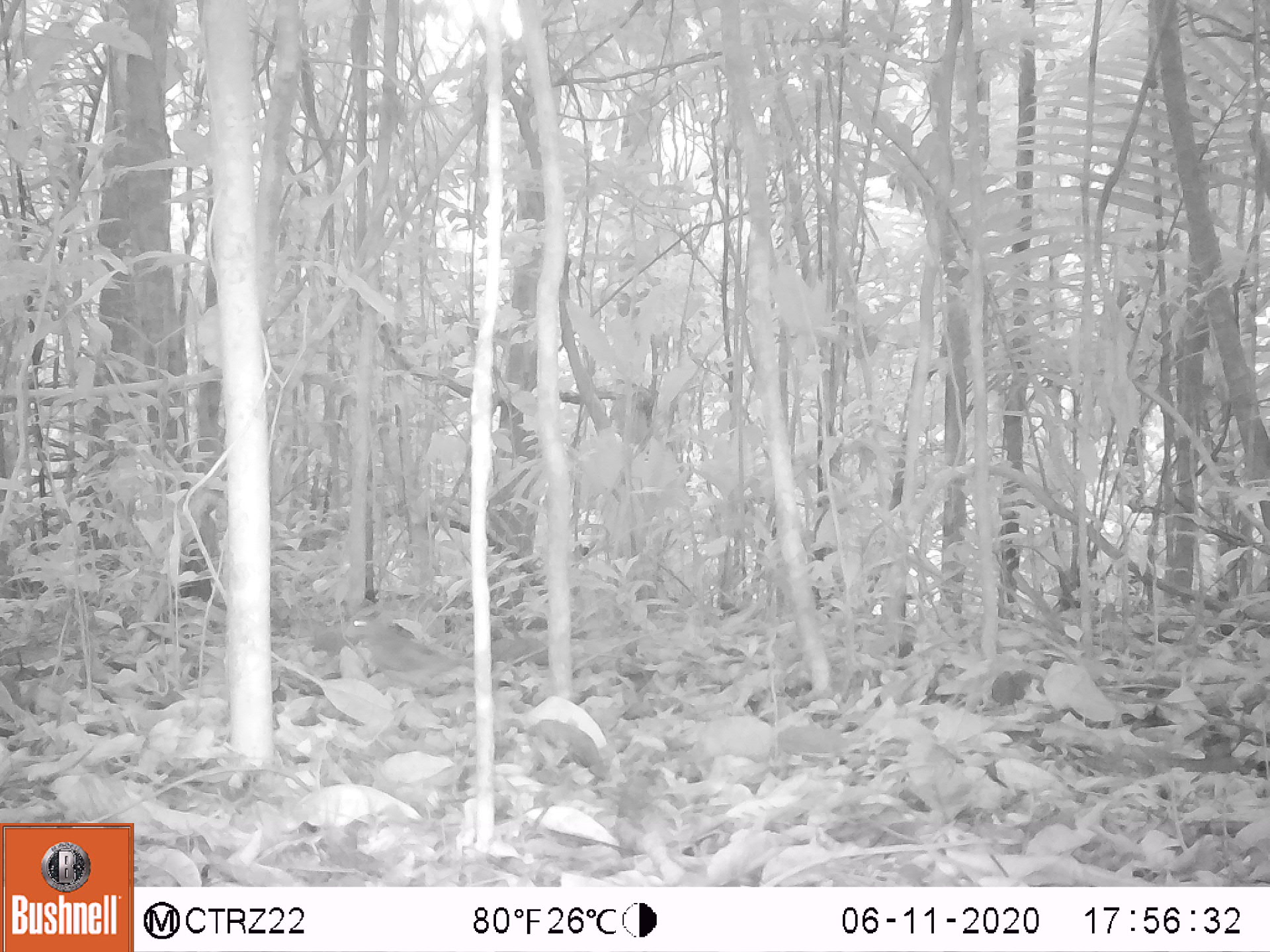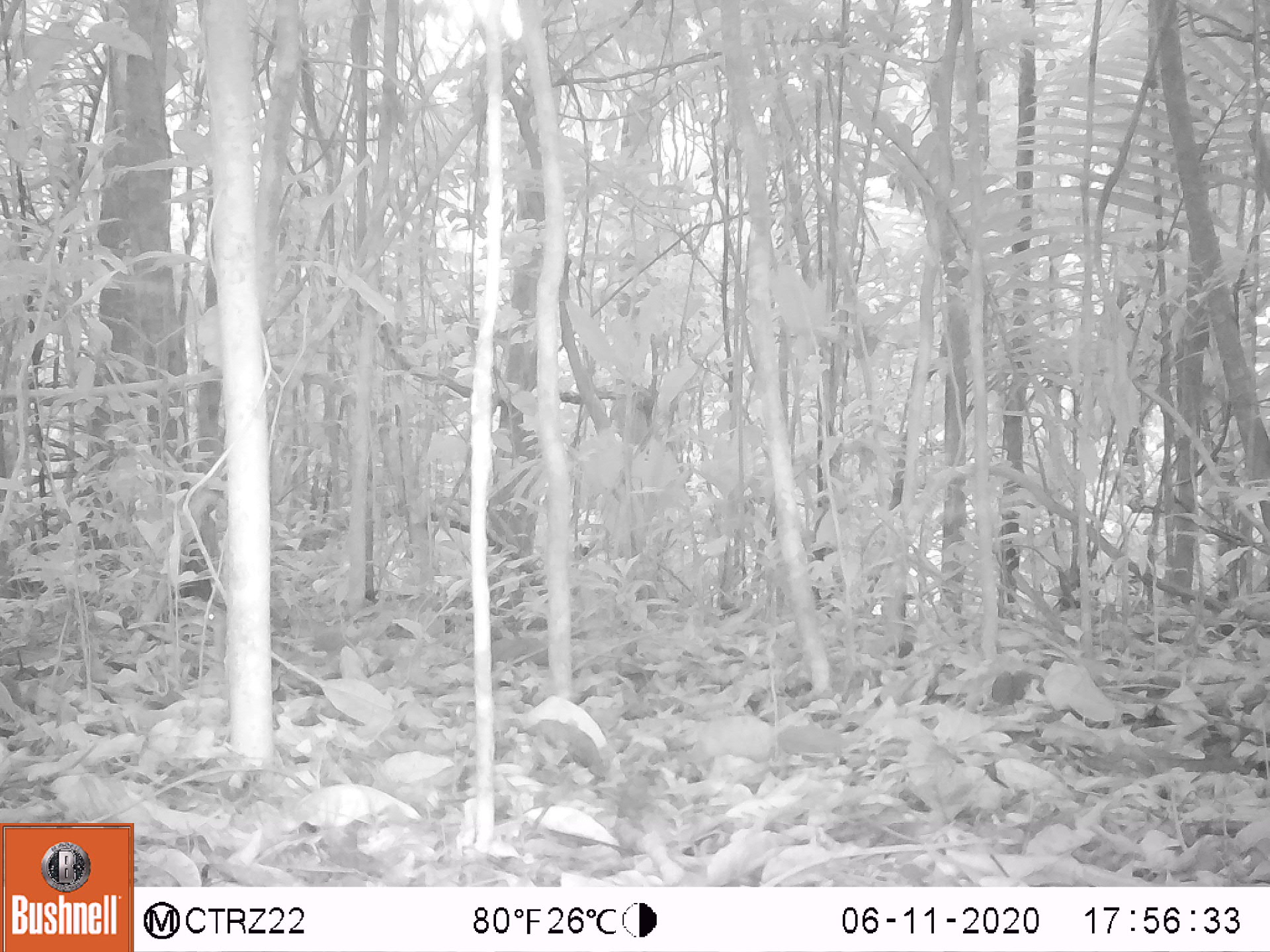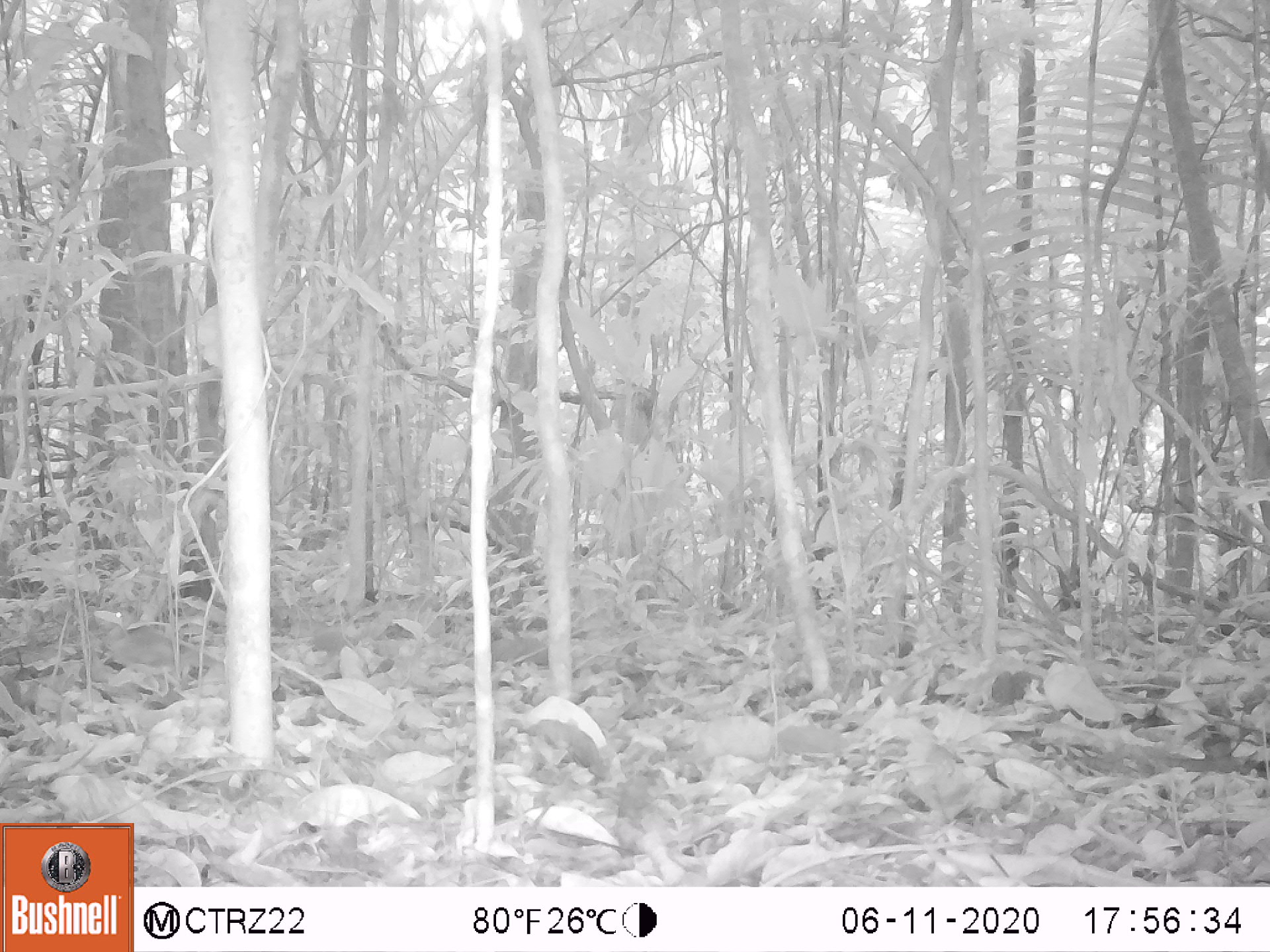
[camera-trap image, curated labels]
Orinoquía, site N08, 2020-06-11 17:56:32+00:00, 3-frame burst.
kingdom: Animalia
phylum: Chordata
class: Aves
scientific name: Aves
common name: bird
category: unknown bird